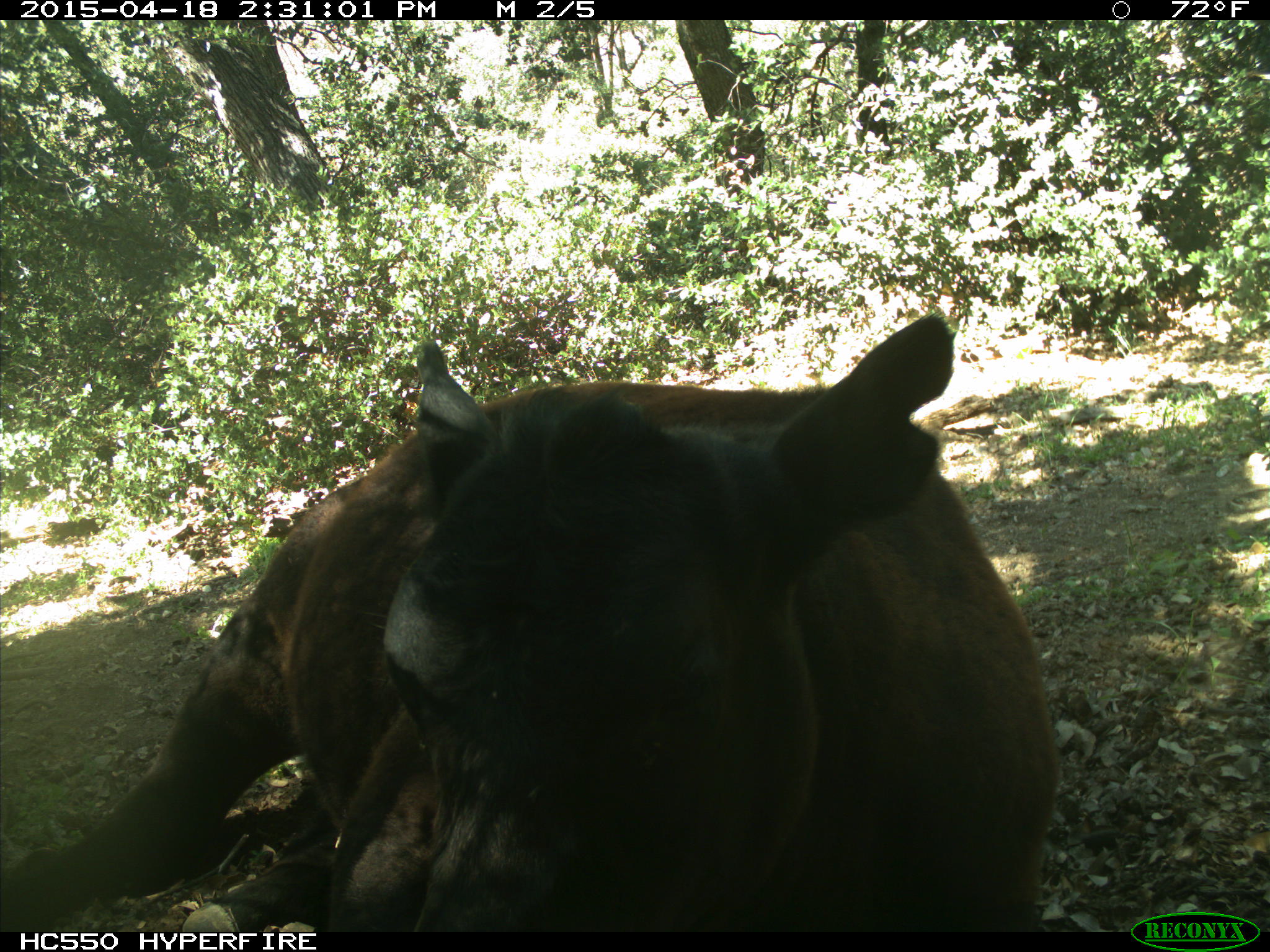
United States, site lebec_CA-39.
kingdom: Animalia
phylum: Chordata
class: Mammalia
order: Artiodactyla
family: Bovidae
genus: Bos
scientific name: Bos taurus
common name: domestic cow